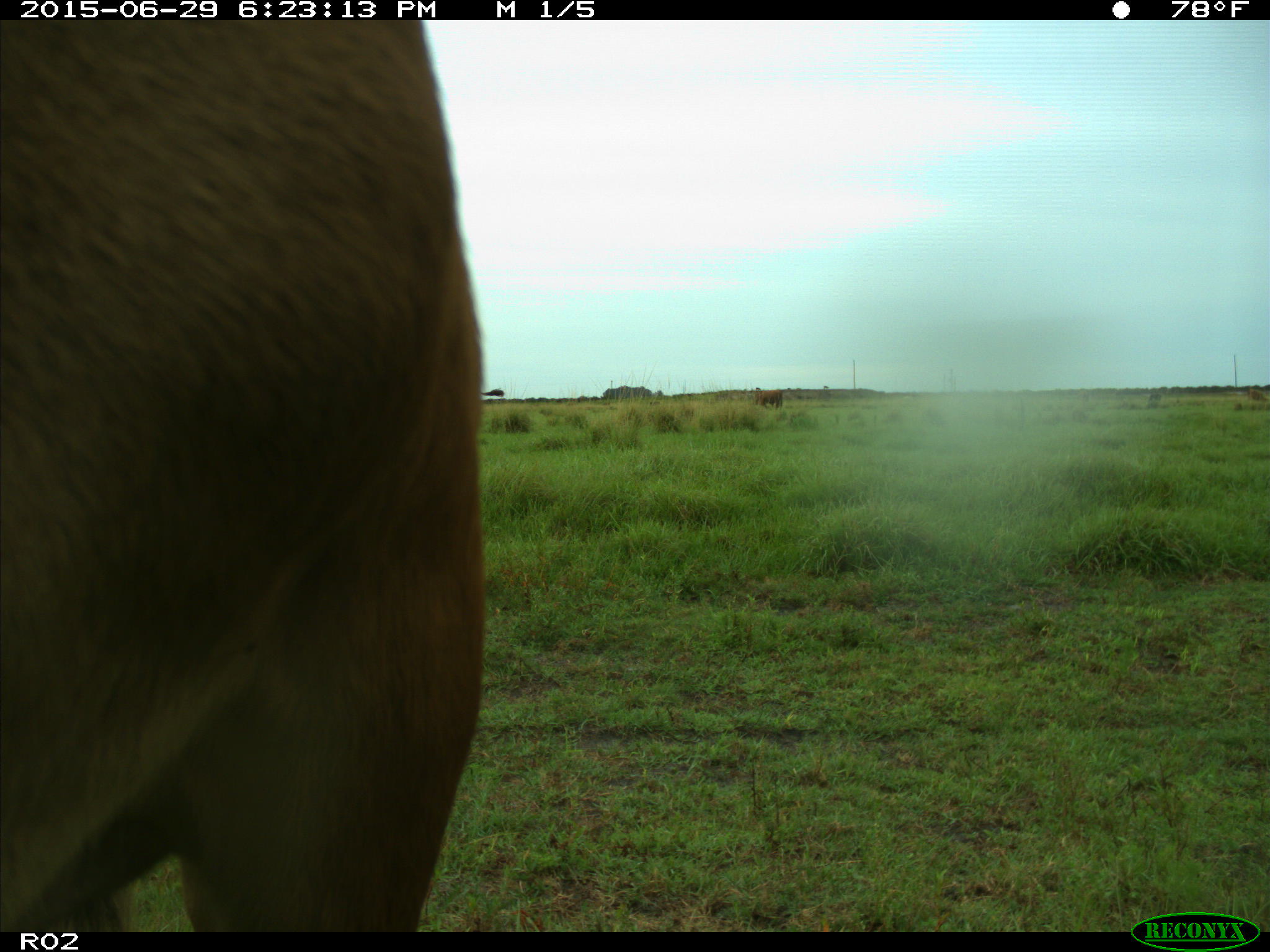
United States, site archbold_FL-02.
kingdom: Animalia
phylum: Chordata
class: Mammalia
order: Artiodactyla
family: Bovidae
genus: Bos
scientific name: Bos taurus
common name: domestic cow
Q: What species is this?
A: Bos taurus (domestic cow).